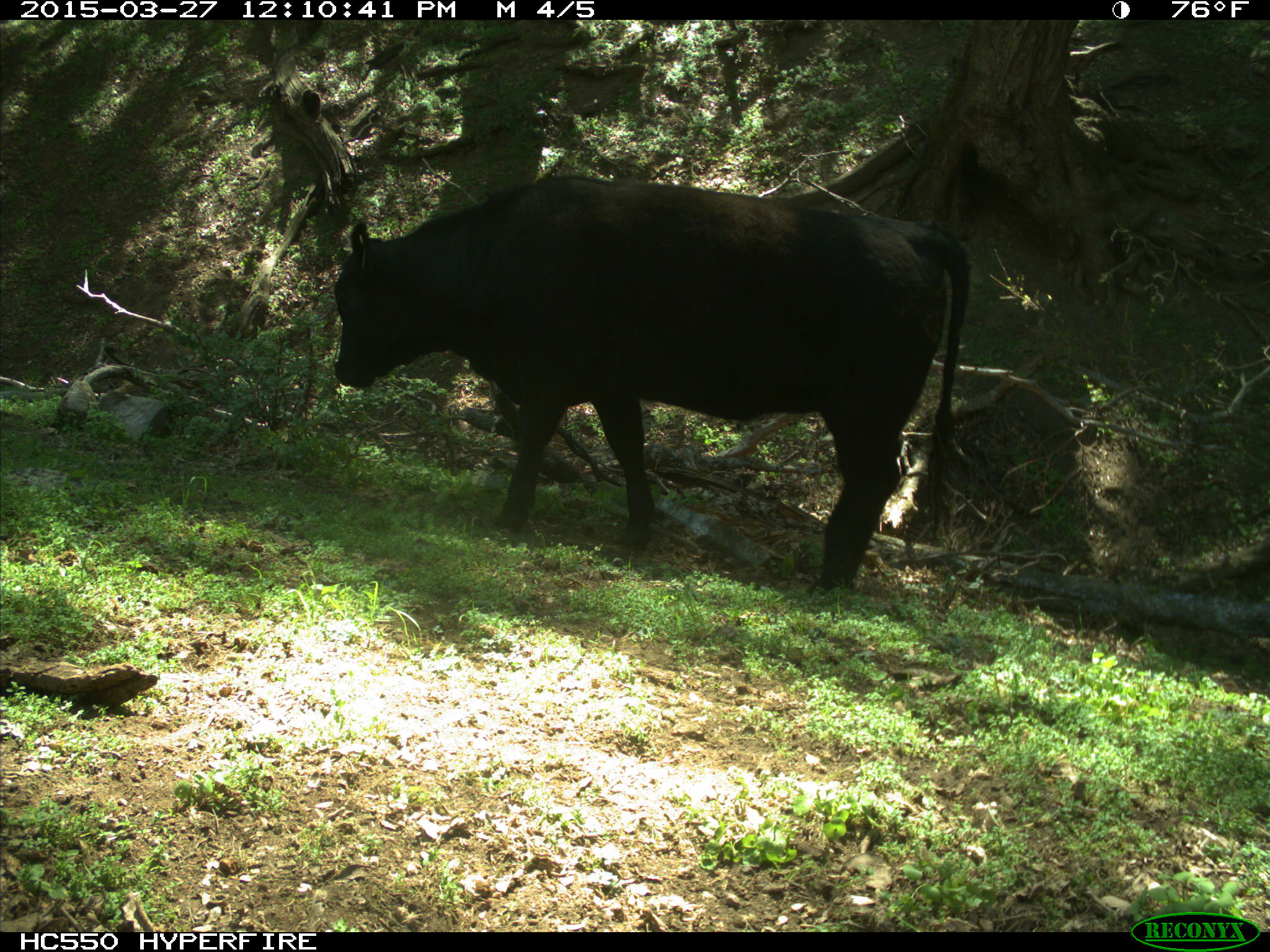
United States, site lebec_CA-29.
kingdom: Animalia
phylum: Chordata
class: Mammalia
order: Artiodactyla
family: Bovidae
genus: Bos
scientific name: Bos taurus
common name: domestic cow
Bos taurus (domestic cow).